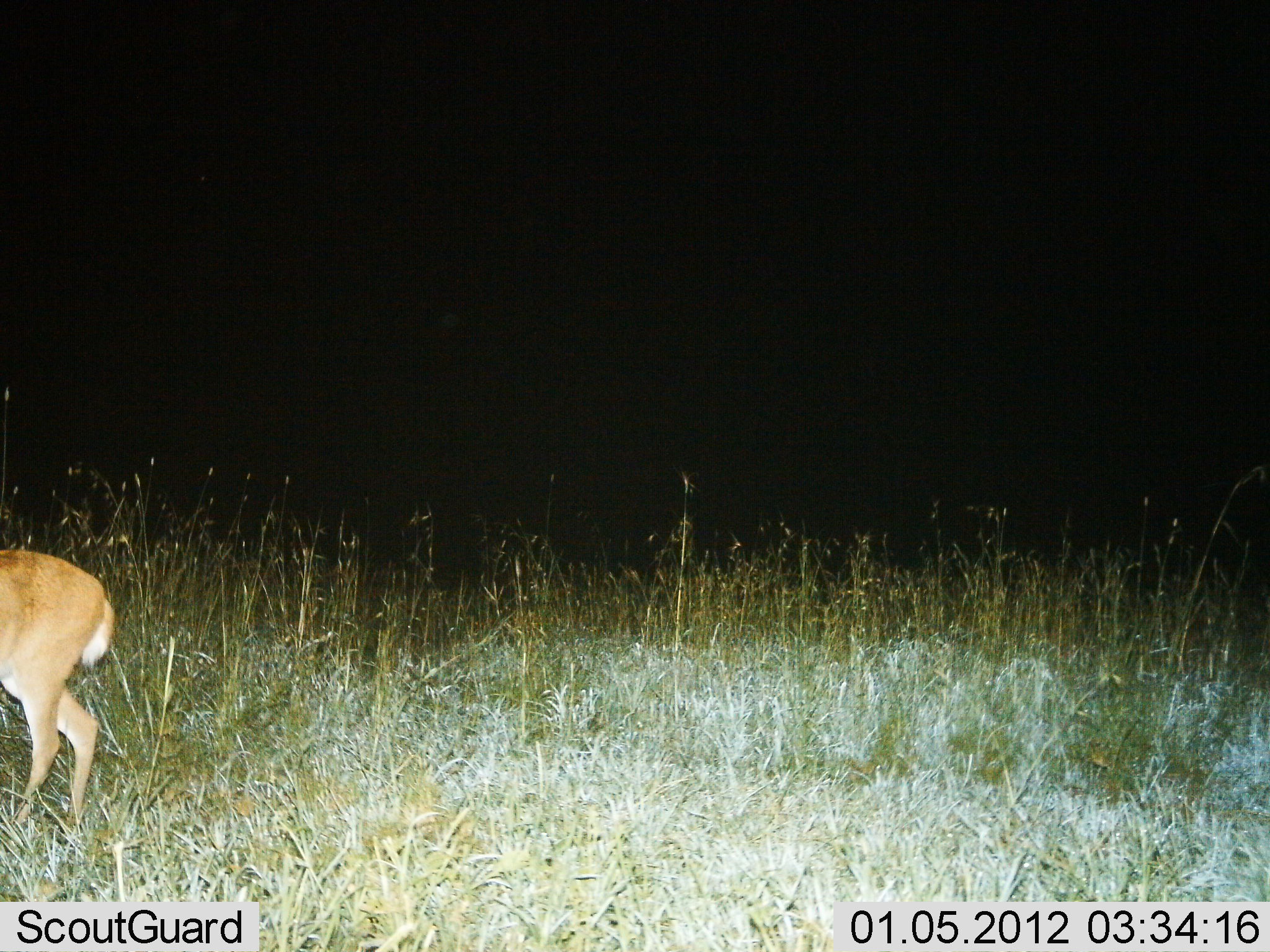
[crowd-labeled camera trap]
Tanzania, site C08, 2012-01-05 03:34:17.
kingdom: Animalia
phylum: Chordata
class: Mammalia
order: Artiodactyla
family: Bovidae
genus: Redunca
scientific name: Redunca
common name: reedbuck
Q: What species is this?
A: Reedbuck (Redunca).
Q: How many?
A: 1.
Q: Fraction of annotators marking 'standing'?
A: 74%.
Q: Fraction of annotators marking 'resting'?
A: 0%.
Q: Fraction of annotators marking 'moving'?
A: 26%.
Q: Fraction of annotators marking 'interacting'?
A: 0%.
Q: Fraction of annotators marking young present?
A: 0%.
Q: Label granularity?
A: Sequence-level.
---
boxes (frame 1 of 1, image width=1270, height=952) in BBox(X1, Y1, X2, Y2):
animal: BBox(1, 545, 119, 838)